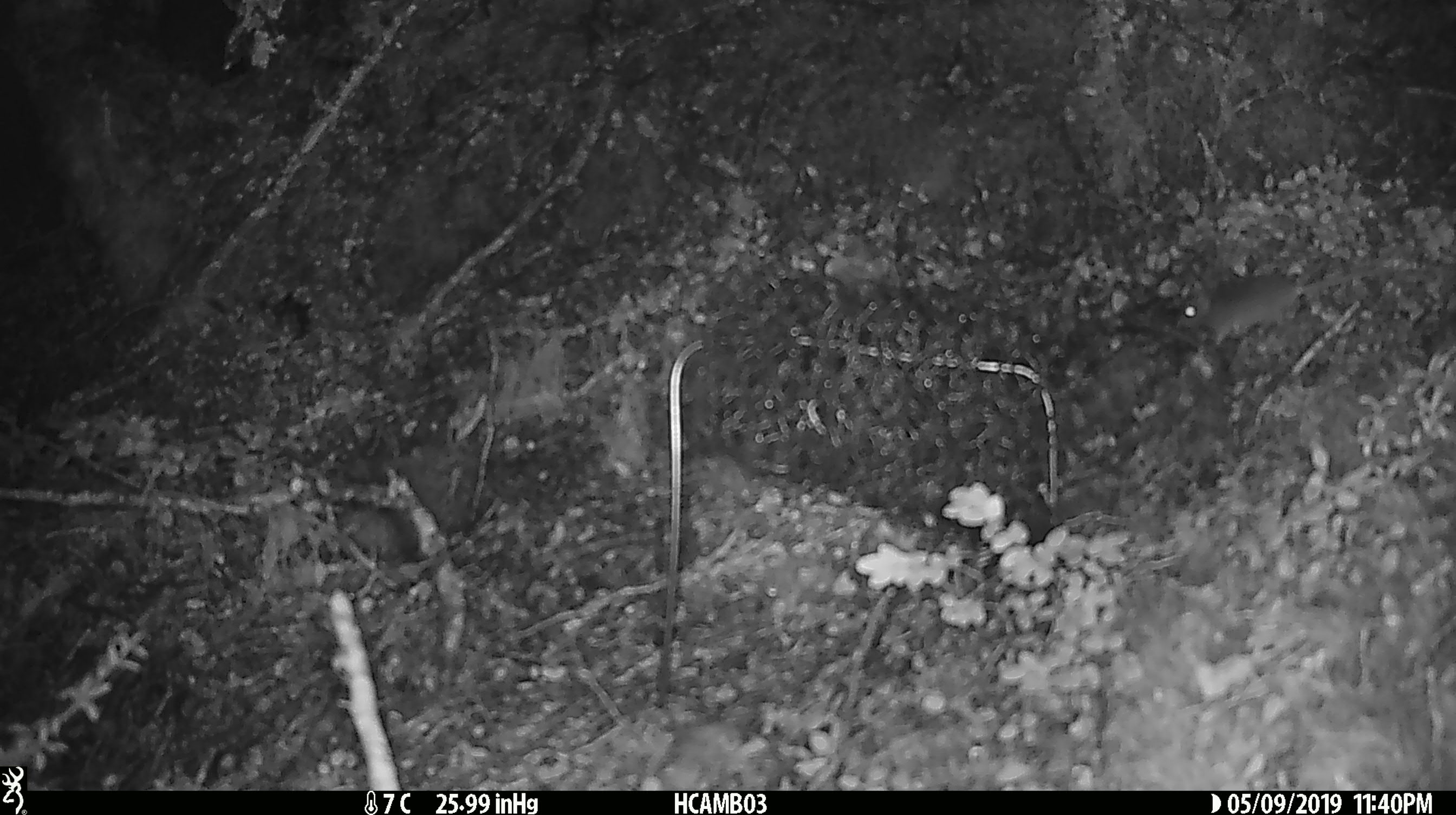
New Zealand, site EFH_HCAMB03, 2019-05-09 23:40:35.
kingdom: Animalia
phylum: Chordata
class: Mammalia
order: Rodentia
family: Muridae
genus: Mus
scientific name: Mus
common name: mouse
Mouse (Mus).